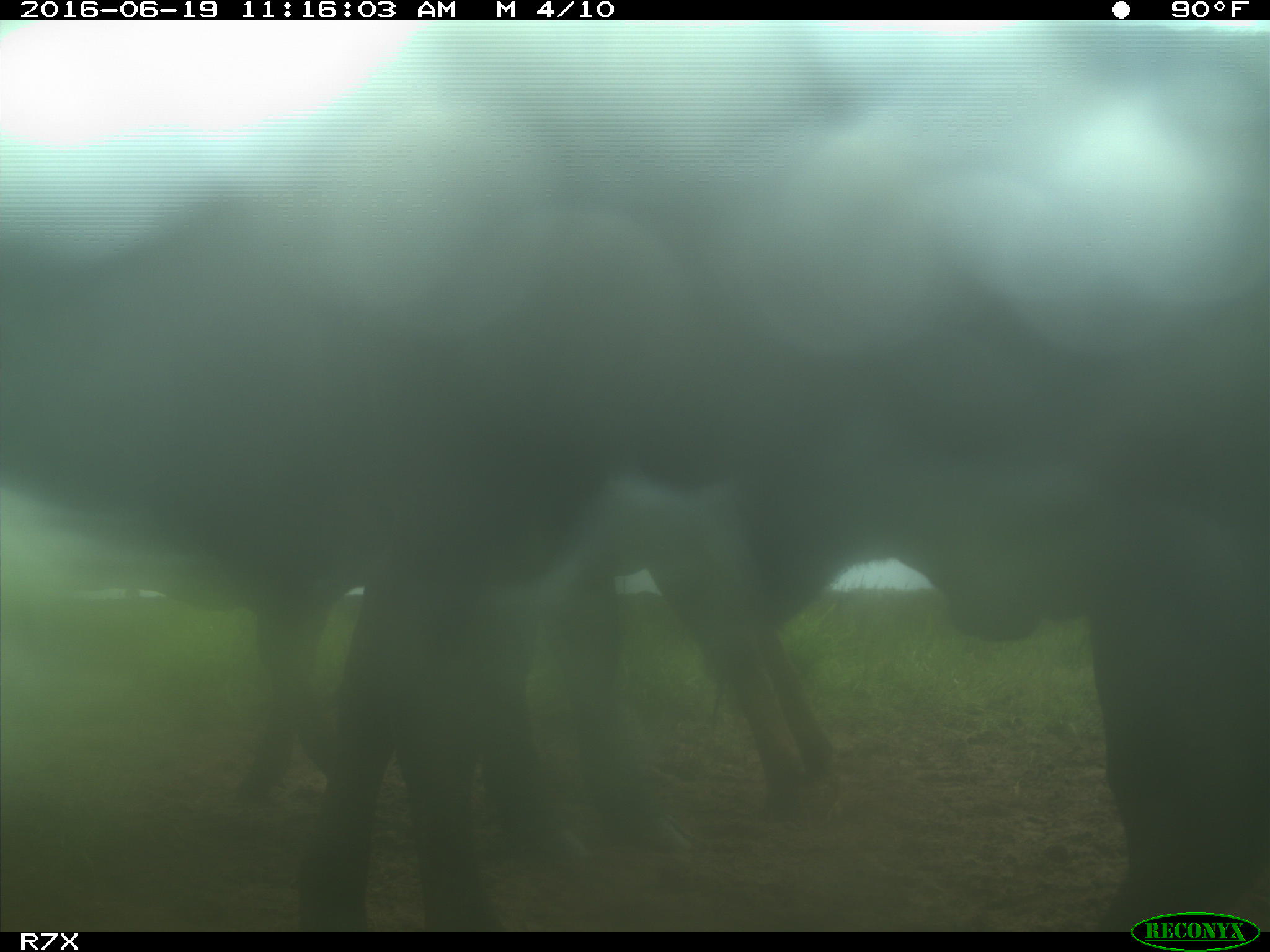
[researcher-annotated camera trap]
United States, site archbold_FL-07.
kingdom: Animalia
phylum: Chordata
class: Mammalia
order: Artiodactyla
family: Bovidae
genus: Bos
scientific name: Bos taurus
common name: domestic cow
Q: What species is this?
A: Bos taurus (domestic cow).